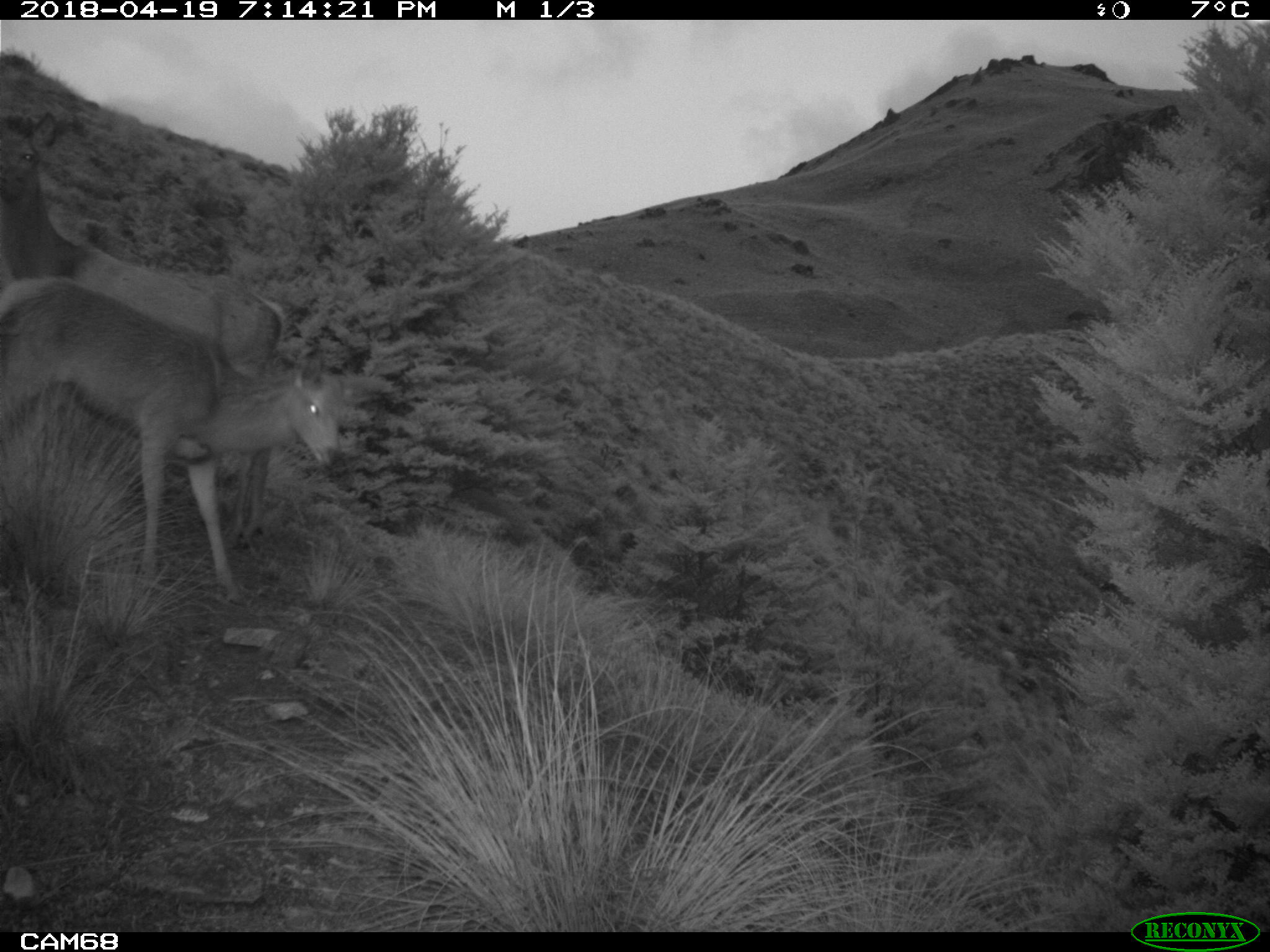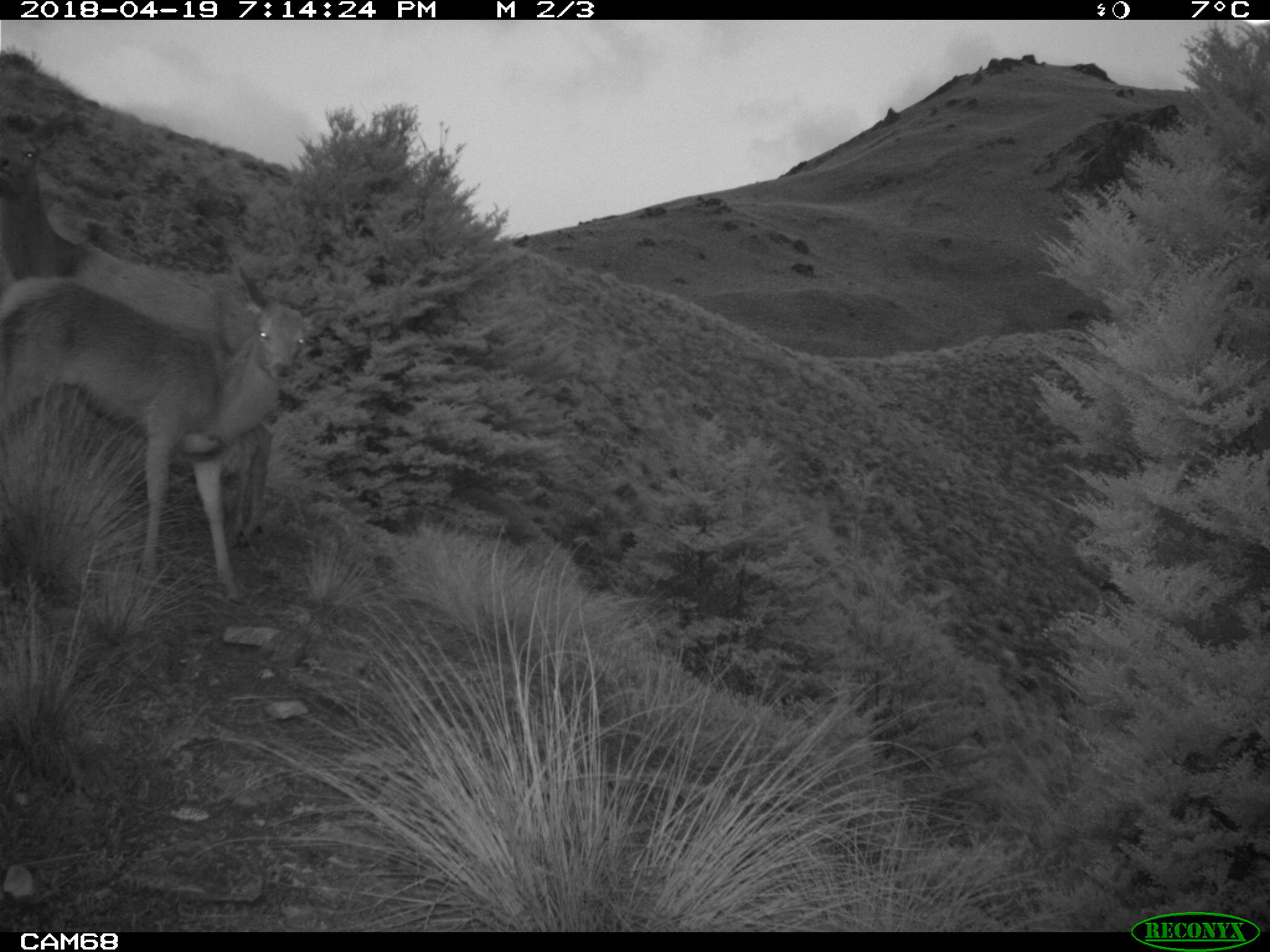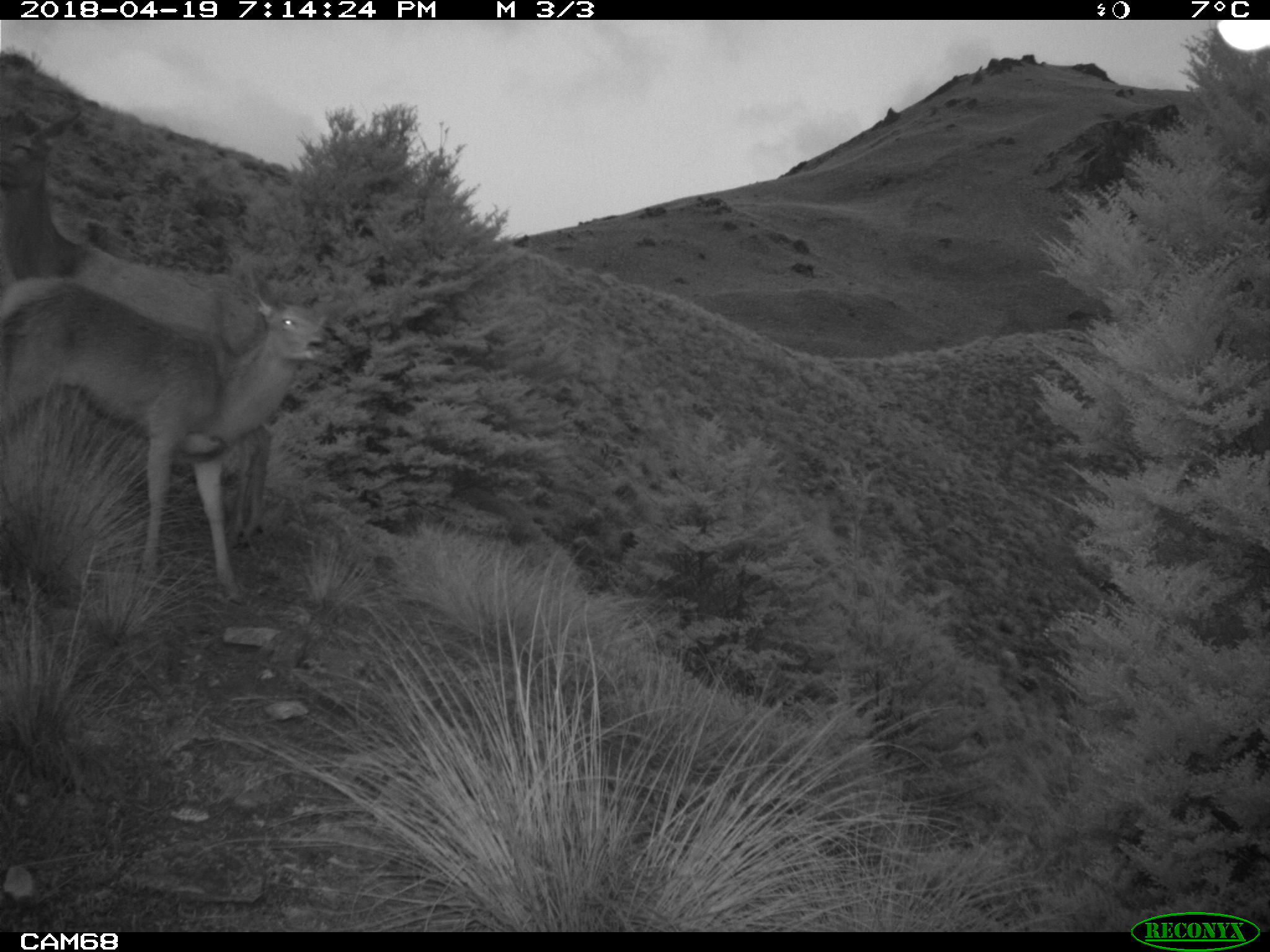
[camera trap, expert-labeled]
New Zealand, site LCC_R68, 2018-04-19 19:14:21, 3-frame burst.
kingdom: Animalia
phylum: Chordata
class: Mammalia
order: Artiodactyla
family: Cervidae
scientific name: Cervidae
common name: deer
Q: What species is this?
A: Deer (Cervidae).